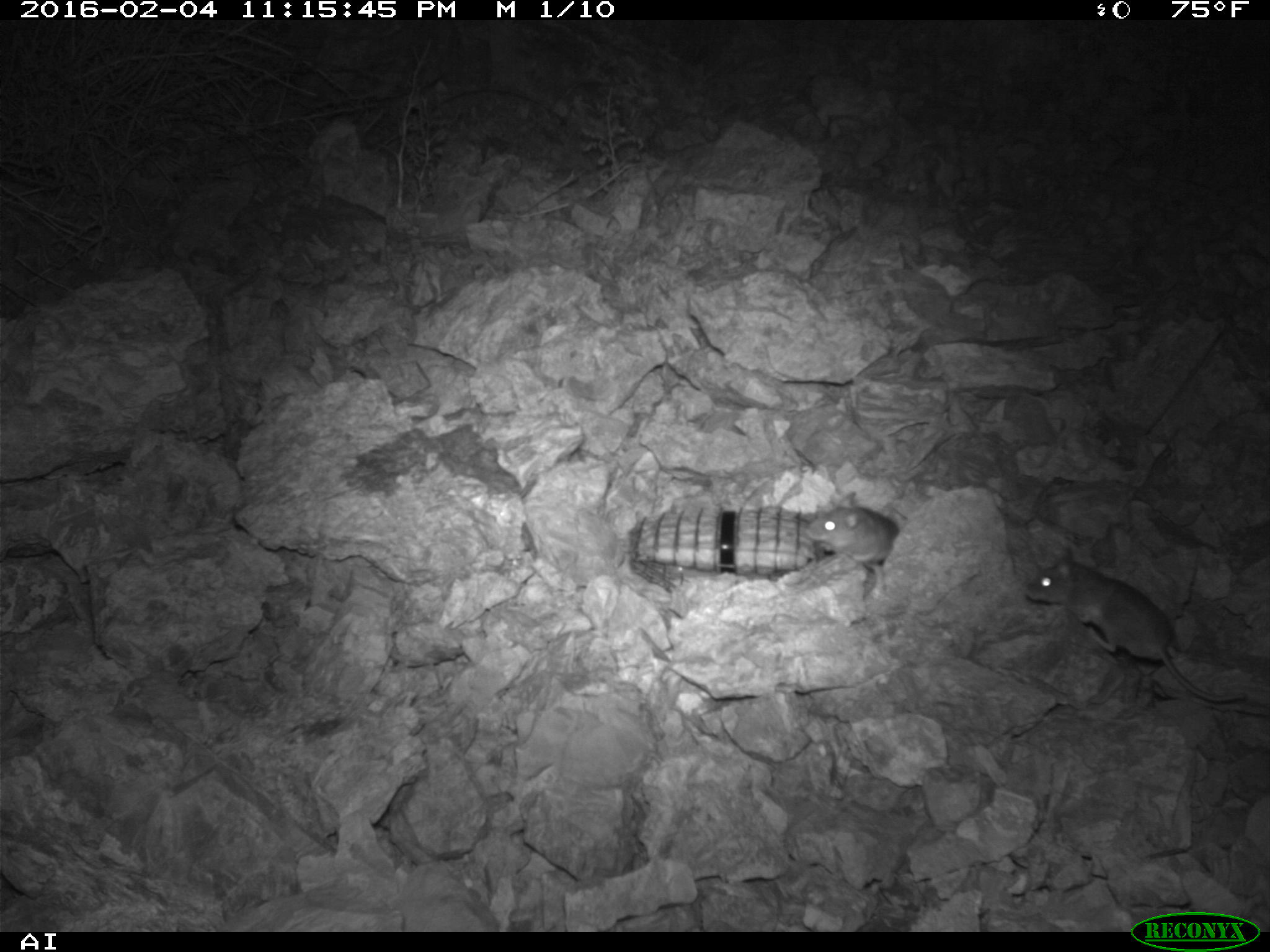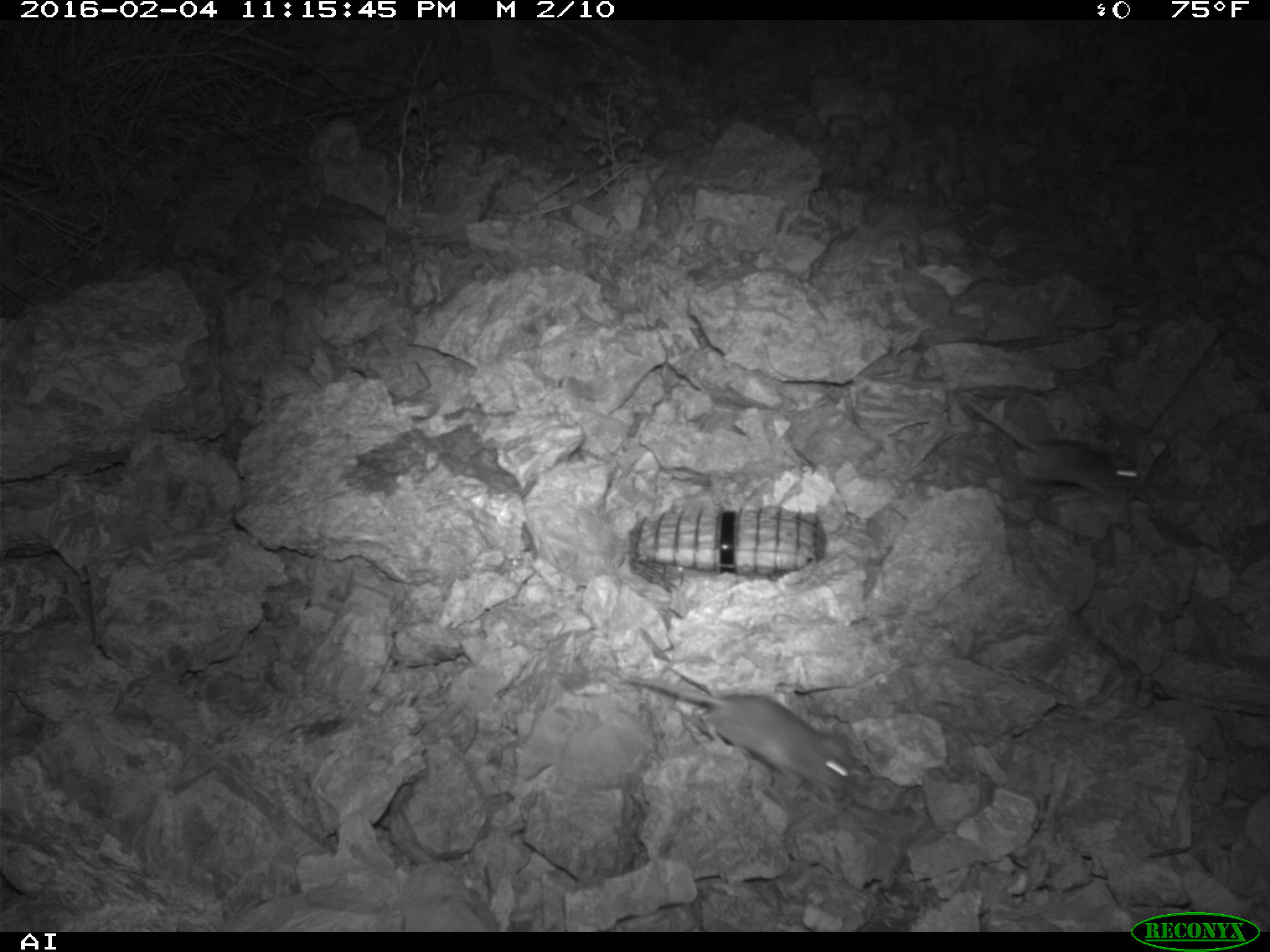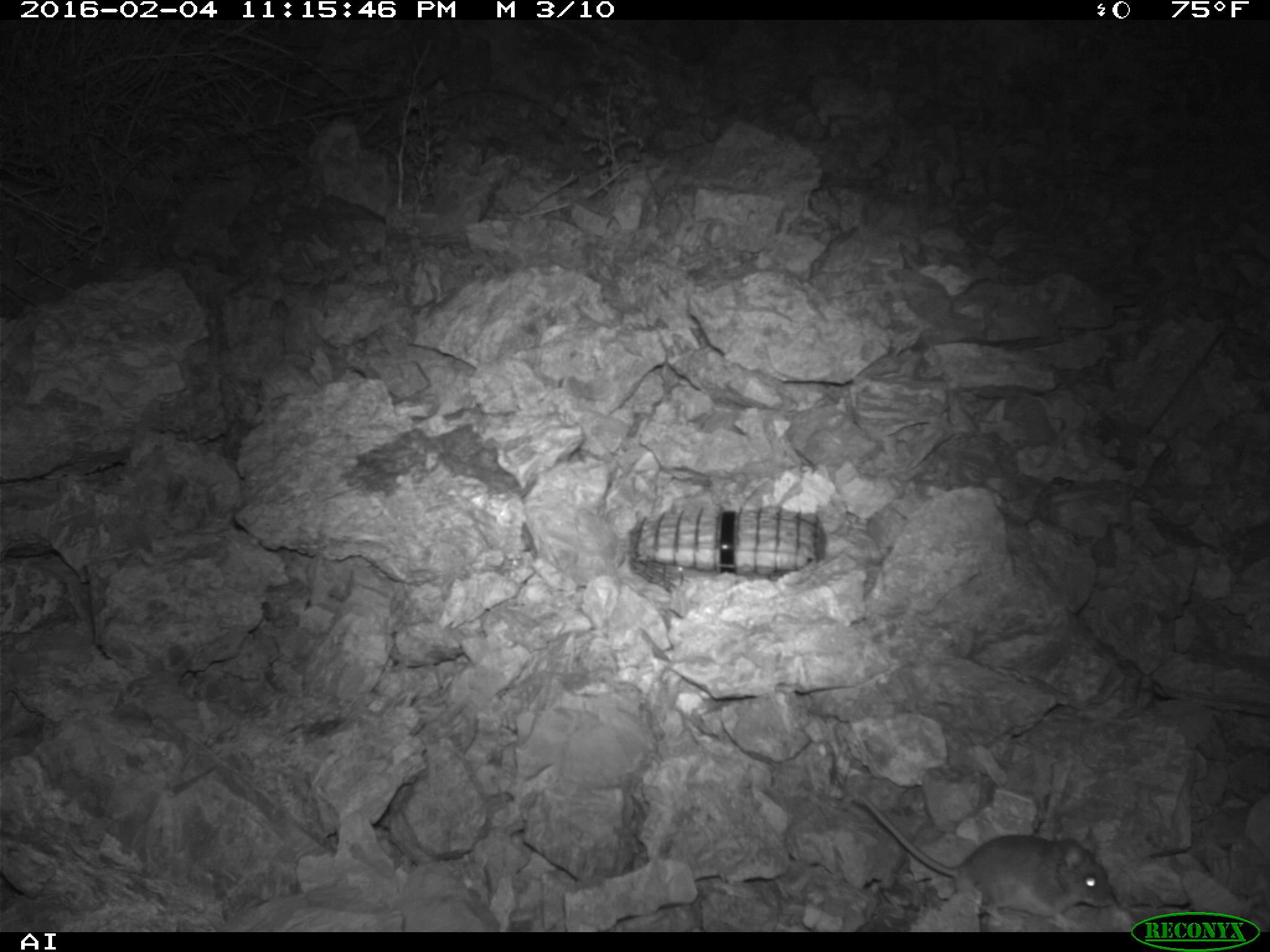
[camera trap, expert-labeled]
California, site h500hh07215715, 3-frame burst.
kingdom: Animalia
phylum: Chordata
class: Mammalia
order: Rodentia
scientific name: Rodentia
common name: rodent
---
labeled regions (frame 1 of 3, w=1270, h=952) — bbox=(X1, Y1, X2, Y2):
rodent: bbox=(1023, 544, 1248, 704); bbox=(804, 491, 899, 599)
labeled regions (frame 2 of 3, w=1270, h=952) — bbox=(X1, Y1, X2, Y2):
rodent: bbox=(626, 674, 855, 803); bbox=(964, 398, 1142, 499)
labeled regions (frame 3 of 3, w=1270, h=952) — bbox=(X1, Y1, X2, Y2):
rodent: bbox=(858, 793, 1116, 924)